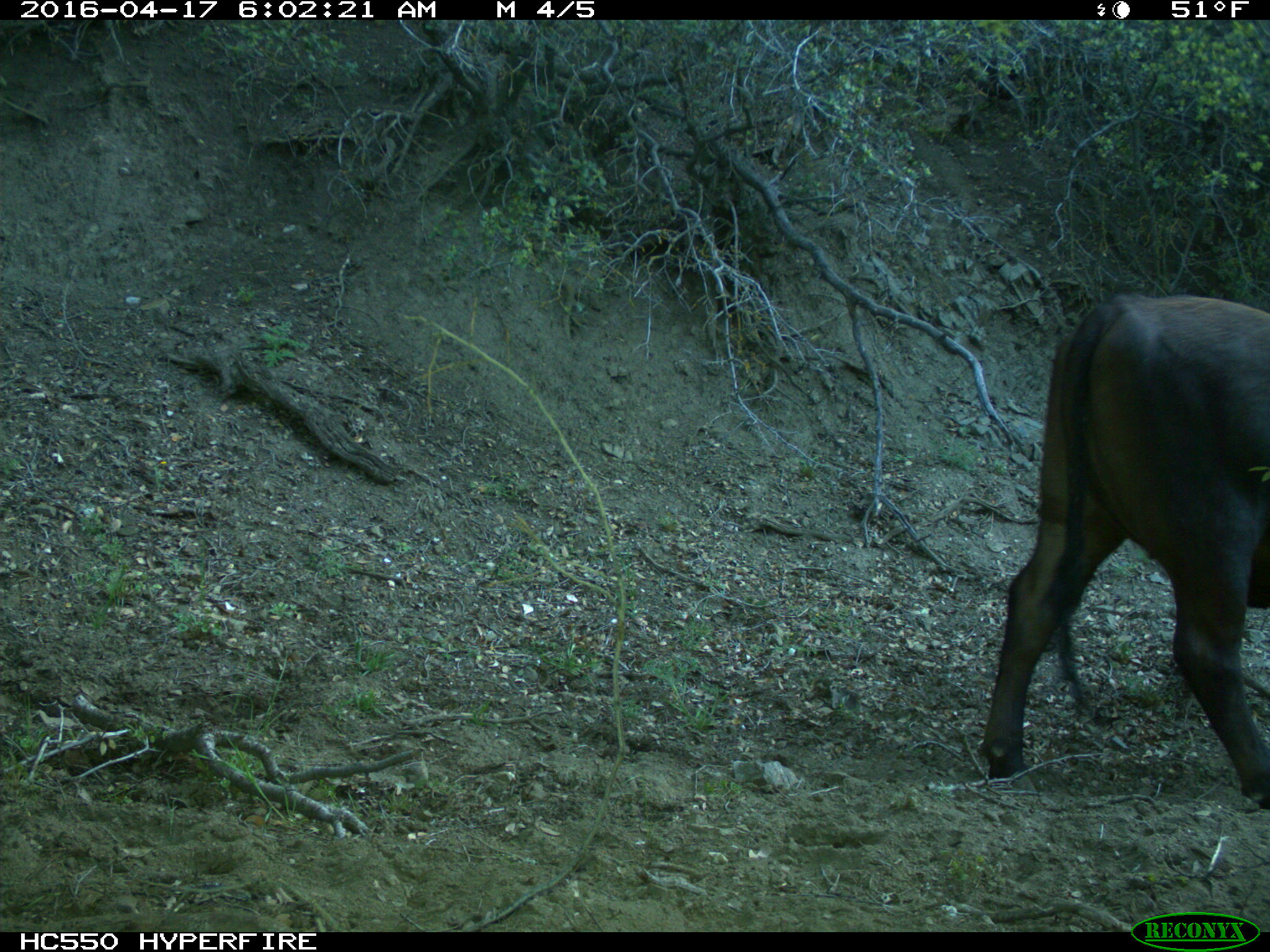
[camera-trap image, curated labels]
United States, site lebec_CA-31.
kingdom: Animalia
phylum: Chordata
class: Mammalia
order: Artiodactyla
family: Bovidae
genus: Bos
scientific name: Bos taurus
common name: domestic cow